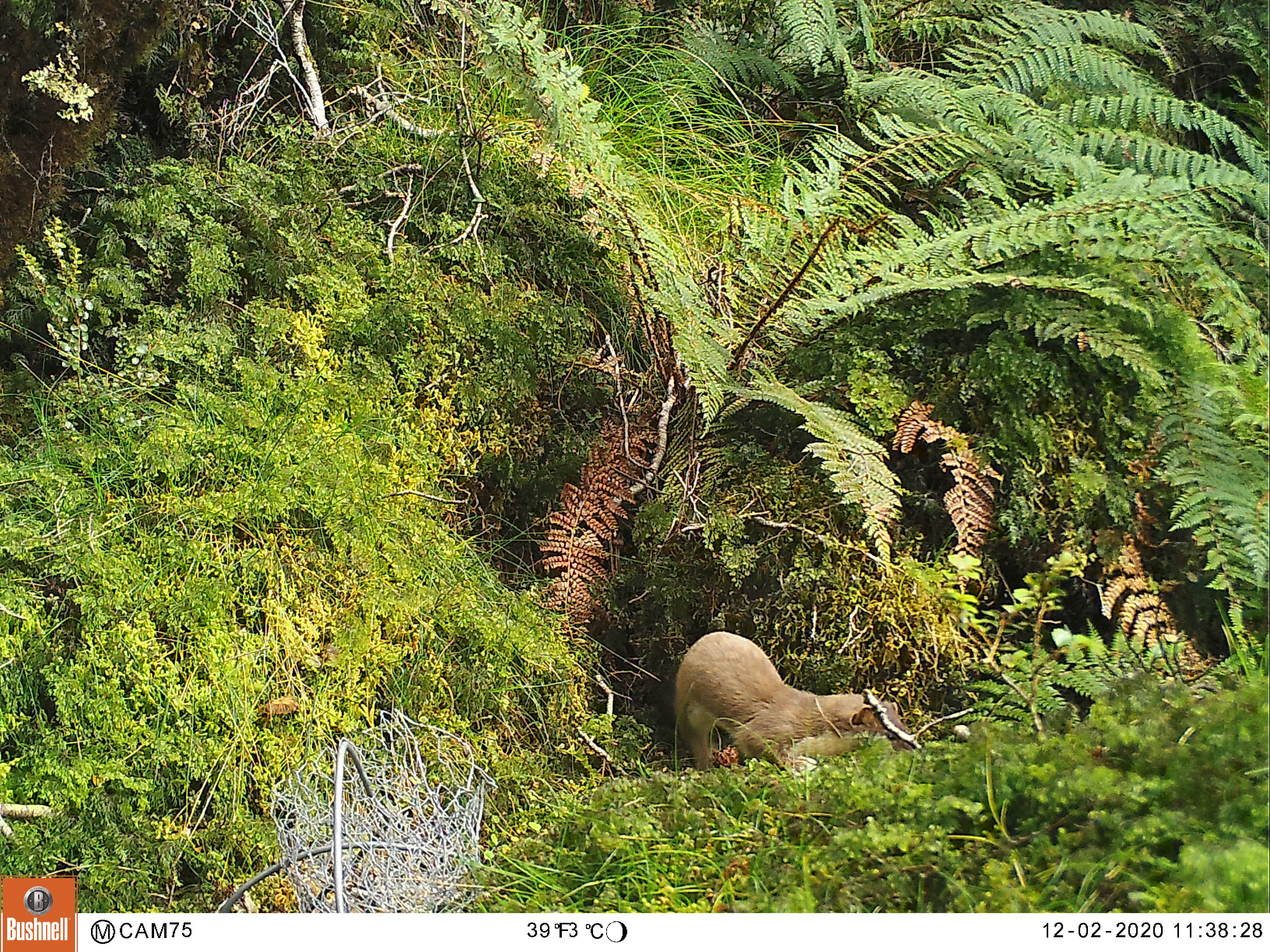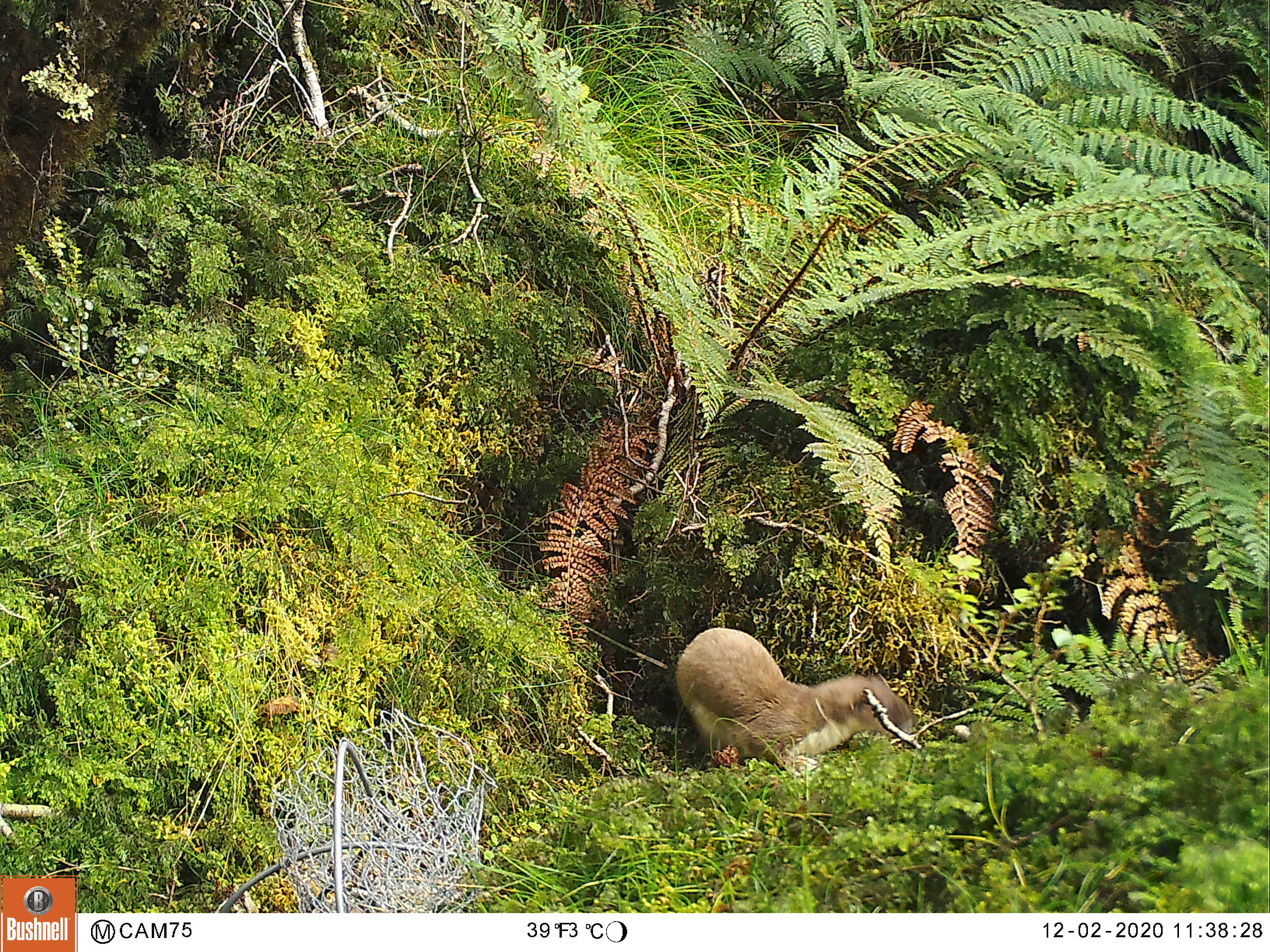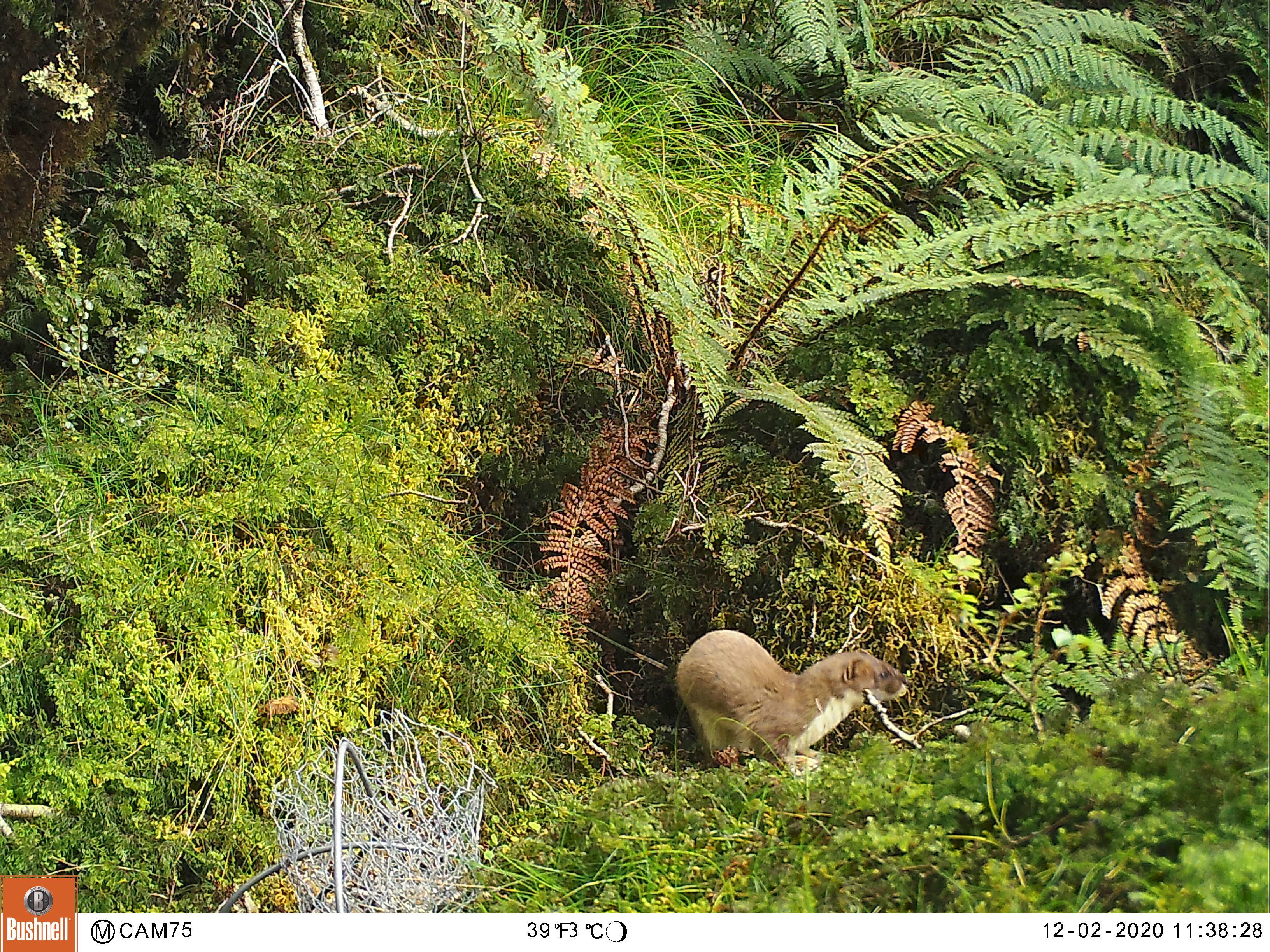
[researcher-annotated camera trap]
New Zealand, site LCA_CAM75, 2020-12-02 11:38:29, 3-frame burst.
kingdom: Animalia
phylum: Chordata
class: Mammalia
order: Carnivora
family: Mustelidae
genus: Mustela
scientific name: Mustela erminea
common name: stoat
Stoat (Mustela erminea).